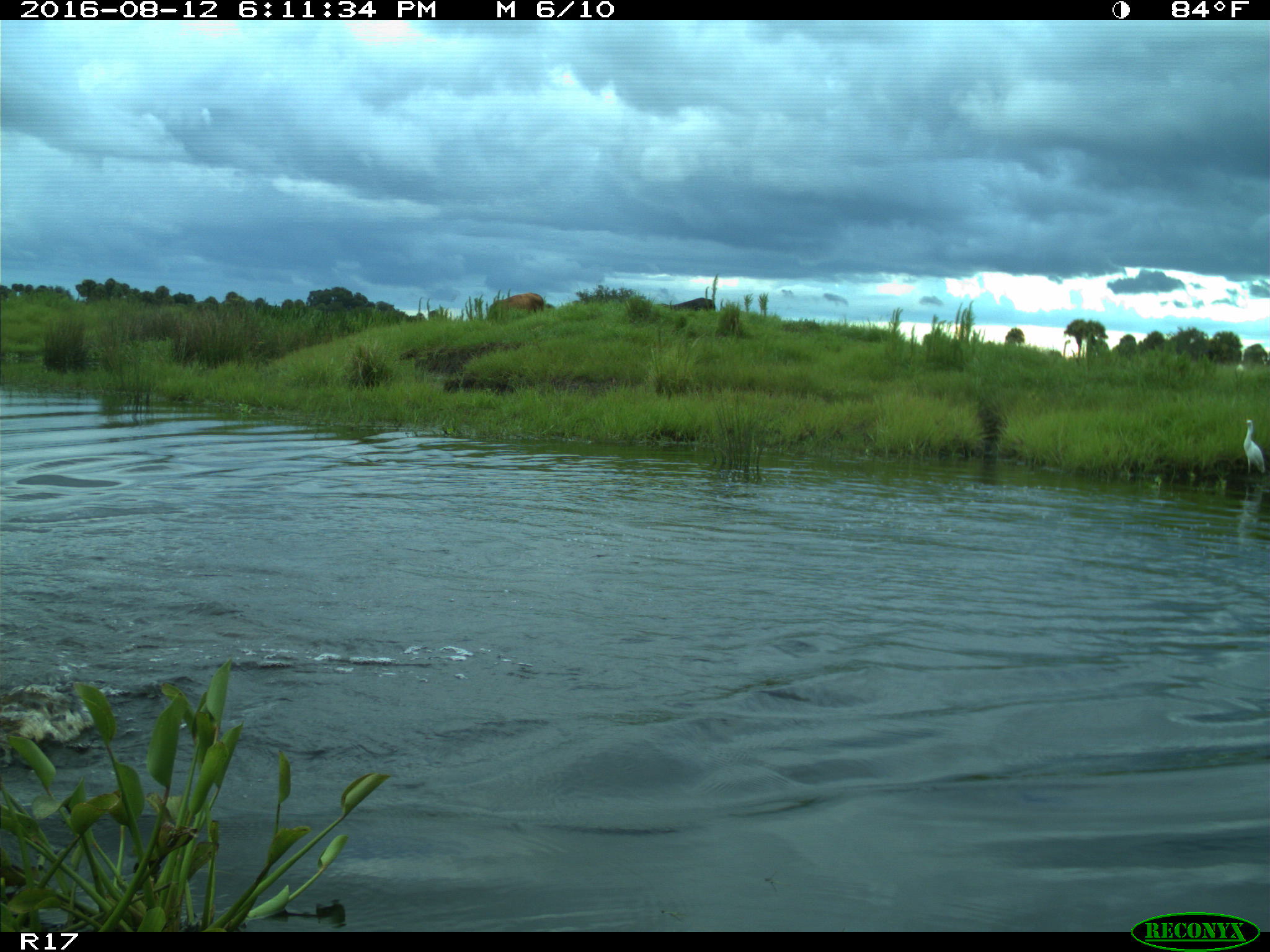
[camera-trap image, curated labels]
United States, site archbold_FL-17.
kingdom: Animalia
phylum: Chordata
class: Mammalia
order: Artiodactyla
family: Bovidae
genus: Bos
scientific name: Bos taurus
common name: domestic cow